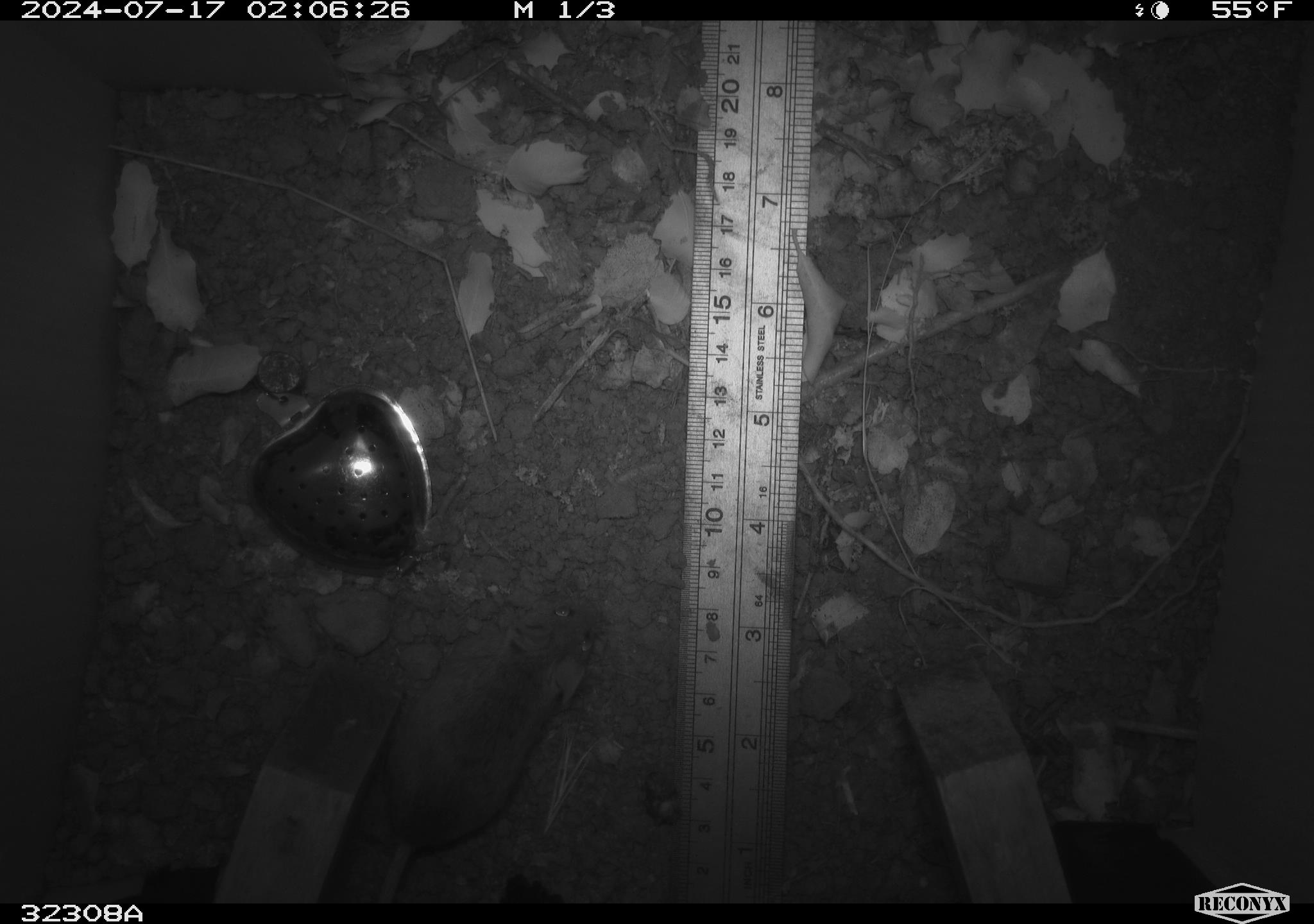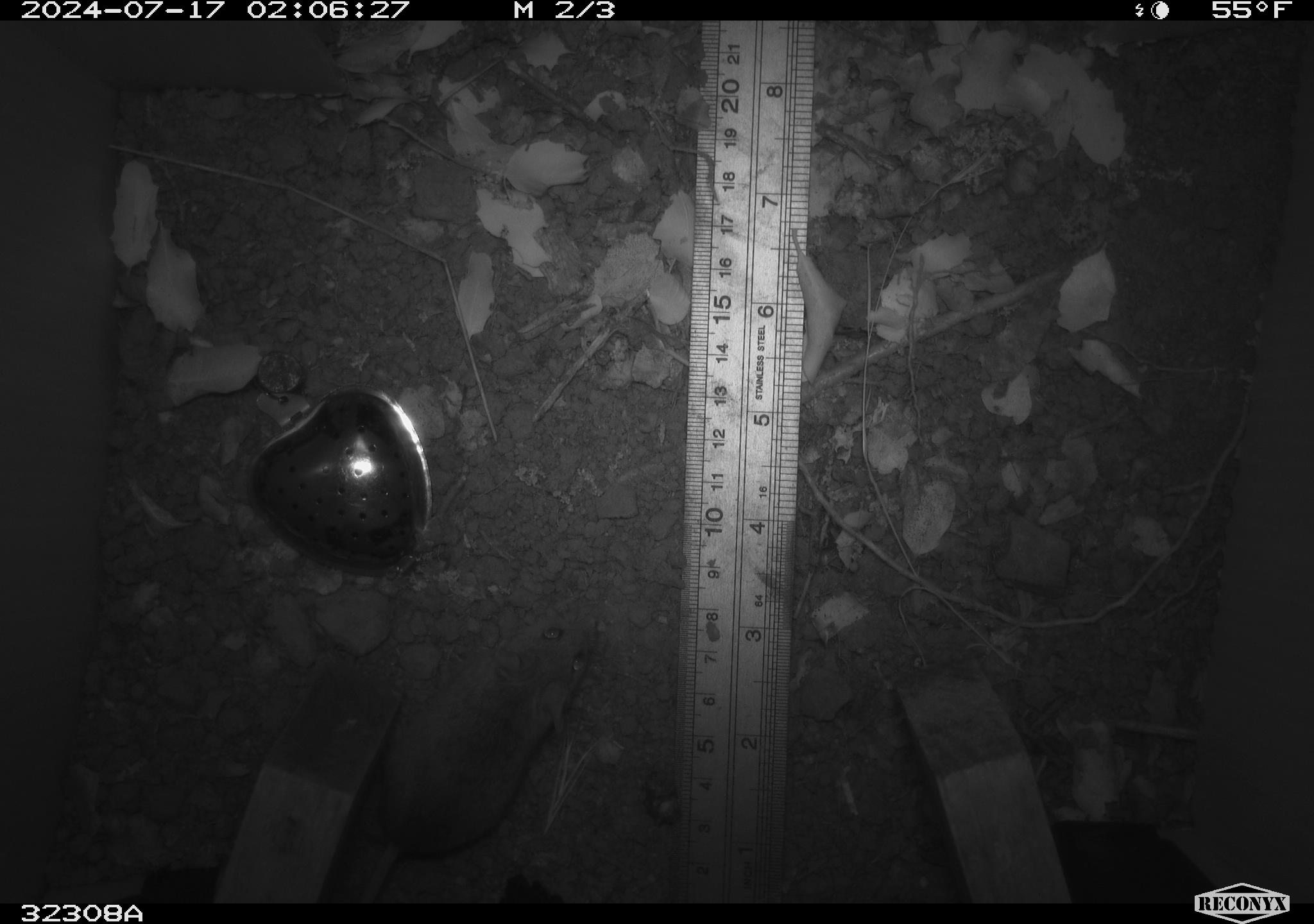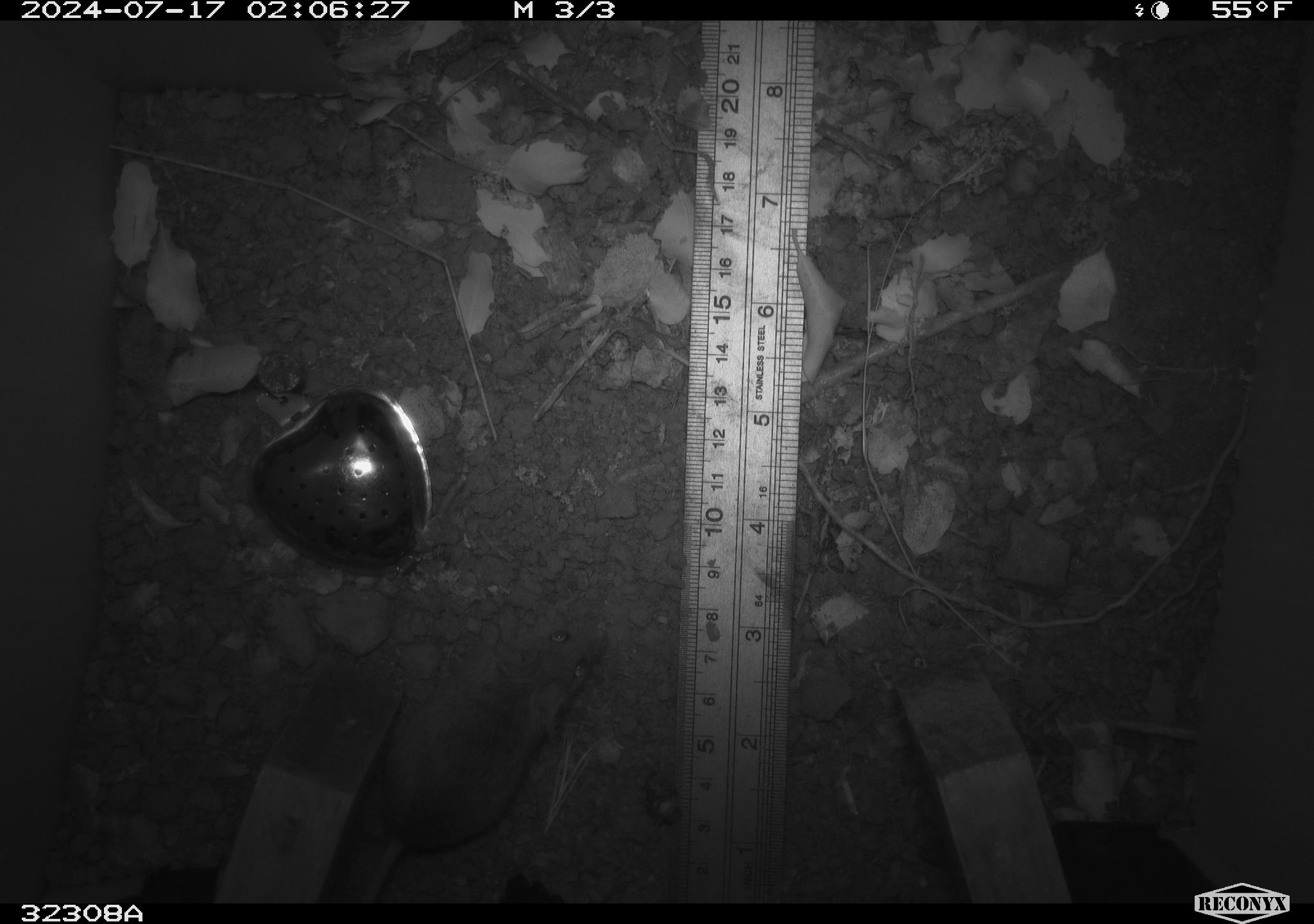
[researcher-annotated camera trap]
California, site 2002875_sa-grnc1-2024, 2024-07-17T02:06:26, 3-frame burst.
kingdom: Animalia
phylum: Chordata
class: Mammalia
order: Rodentia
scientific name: Rodentia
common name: rodent